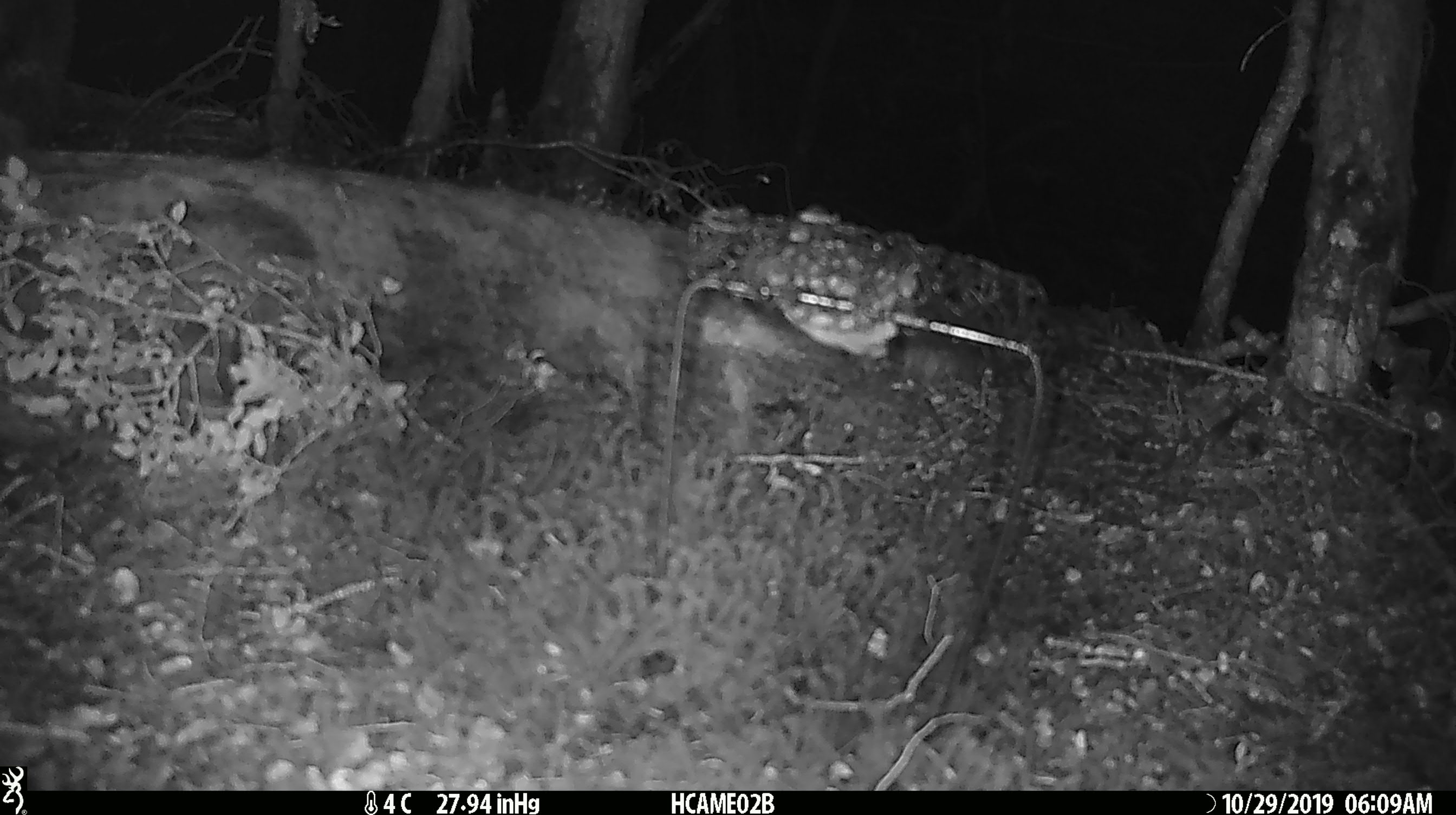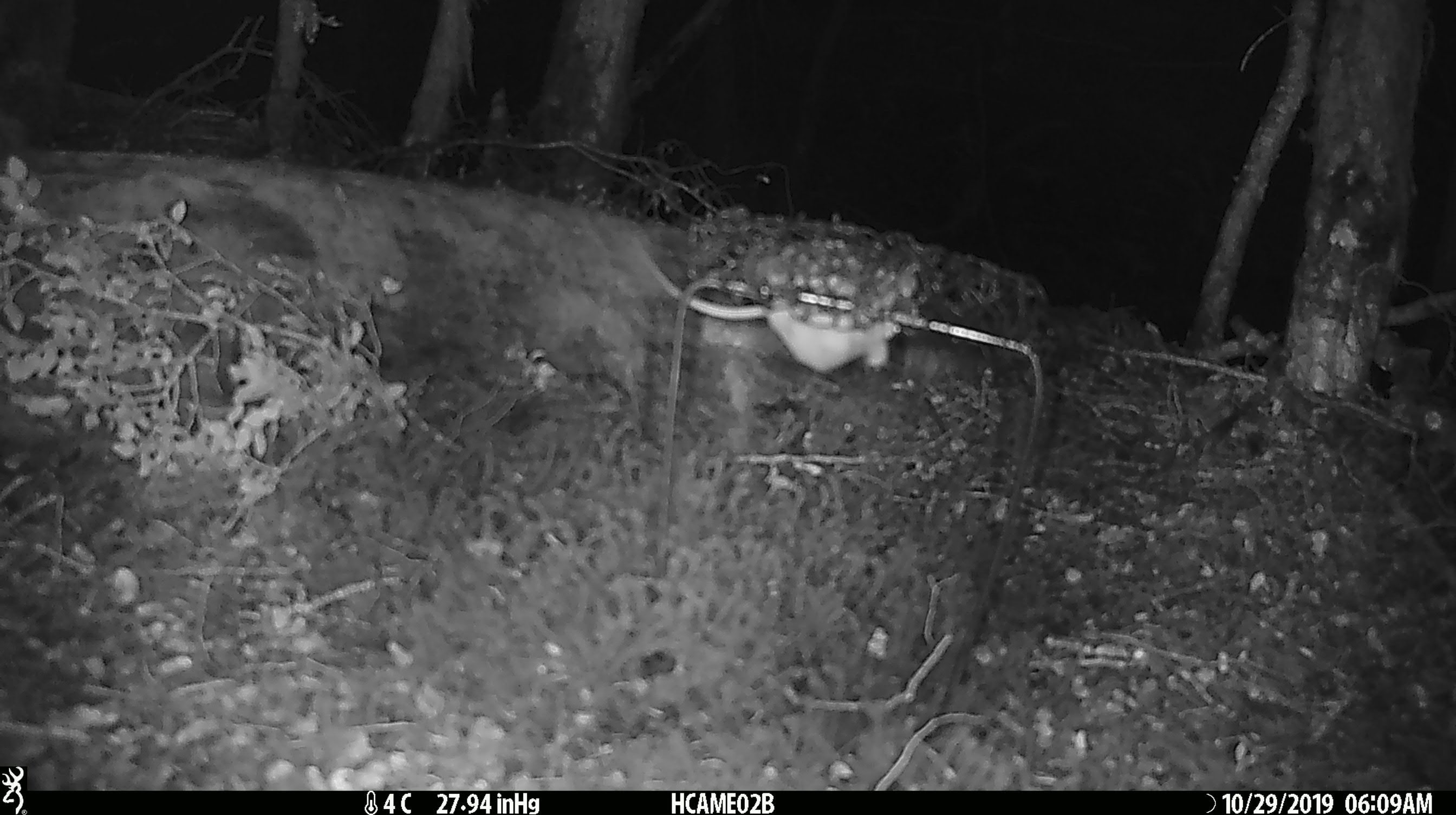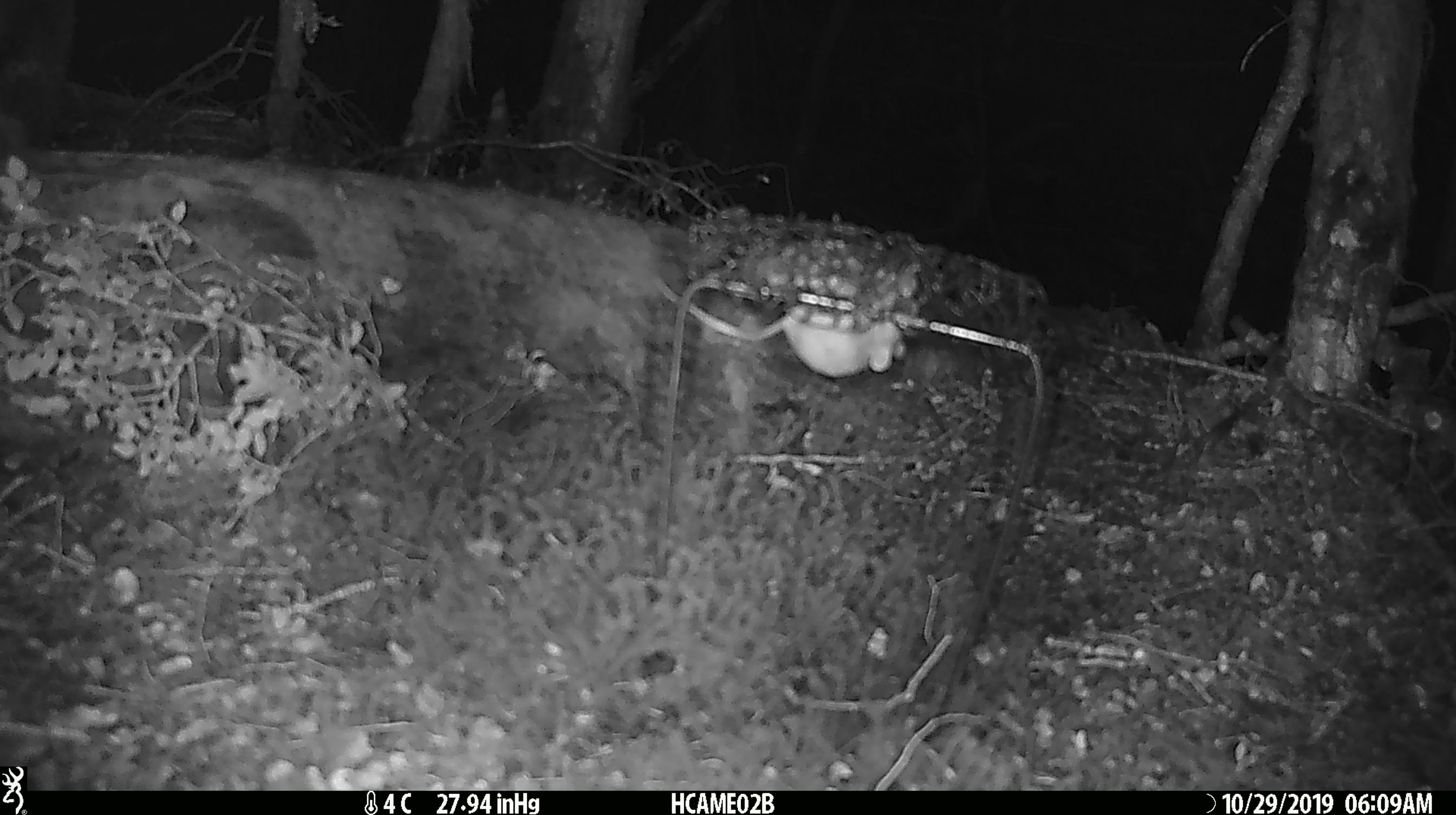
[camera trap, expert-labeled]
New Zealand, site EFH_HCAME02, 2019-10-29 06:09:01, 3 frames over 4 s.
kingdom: Animalia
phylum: Chordata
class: Mammalia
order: Rodentia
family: Muridae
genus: Mus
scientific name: Mus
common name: mouse